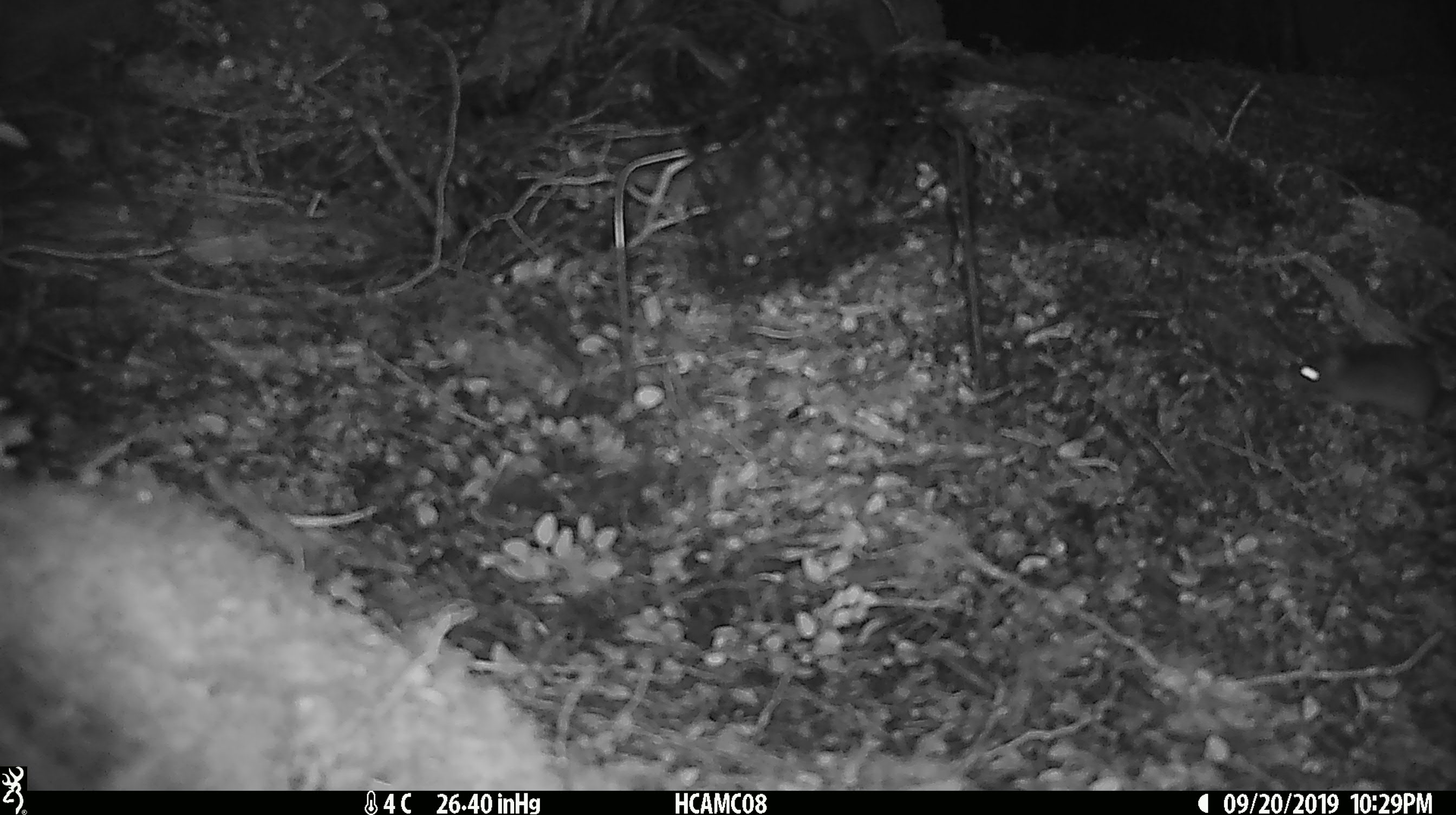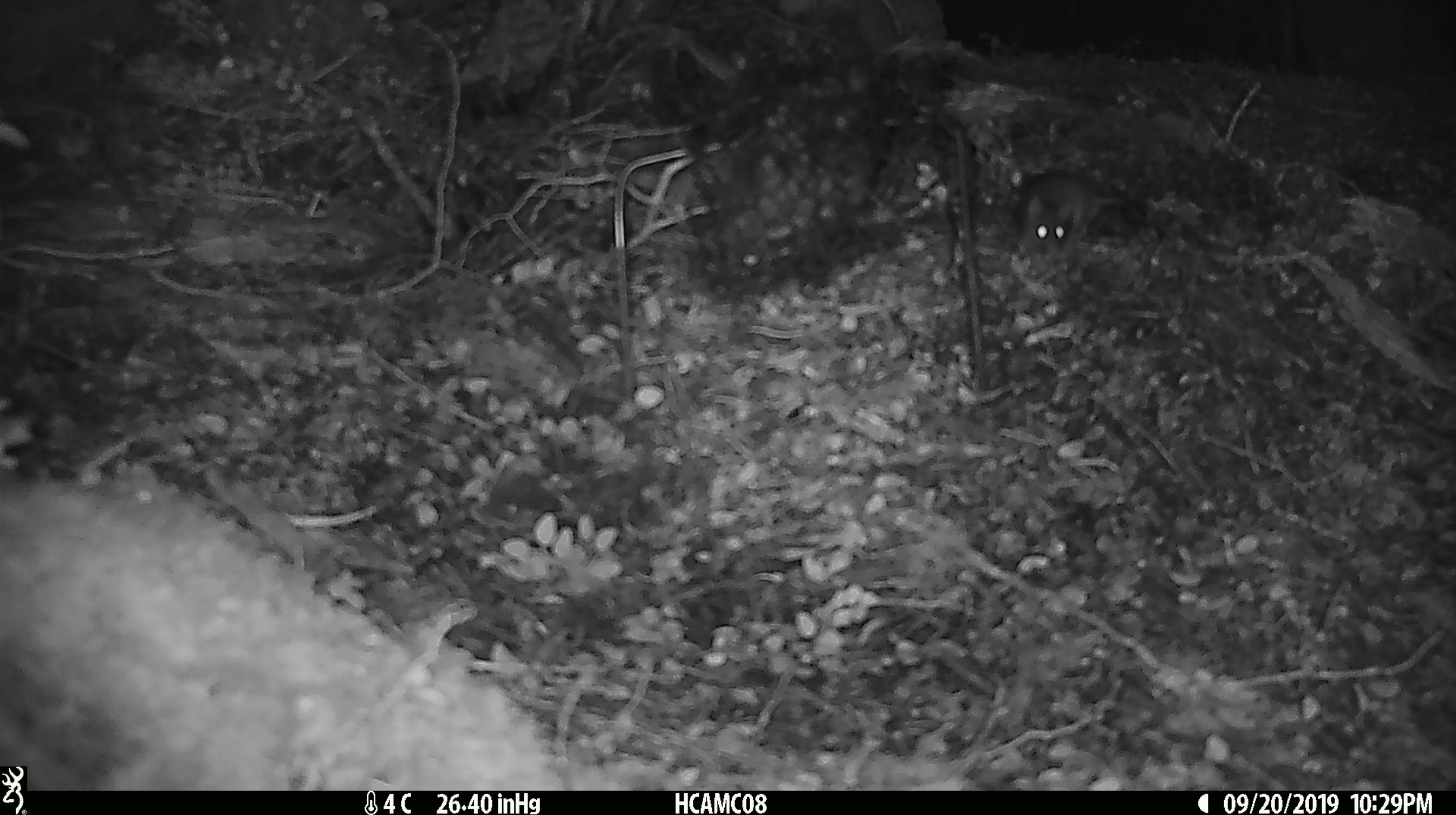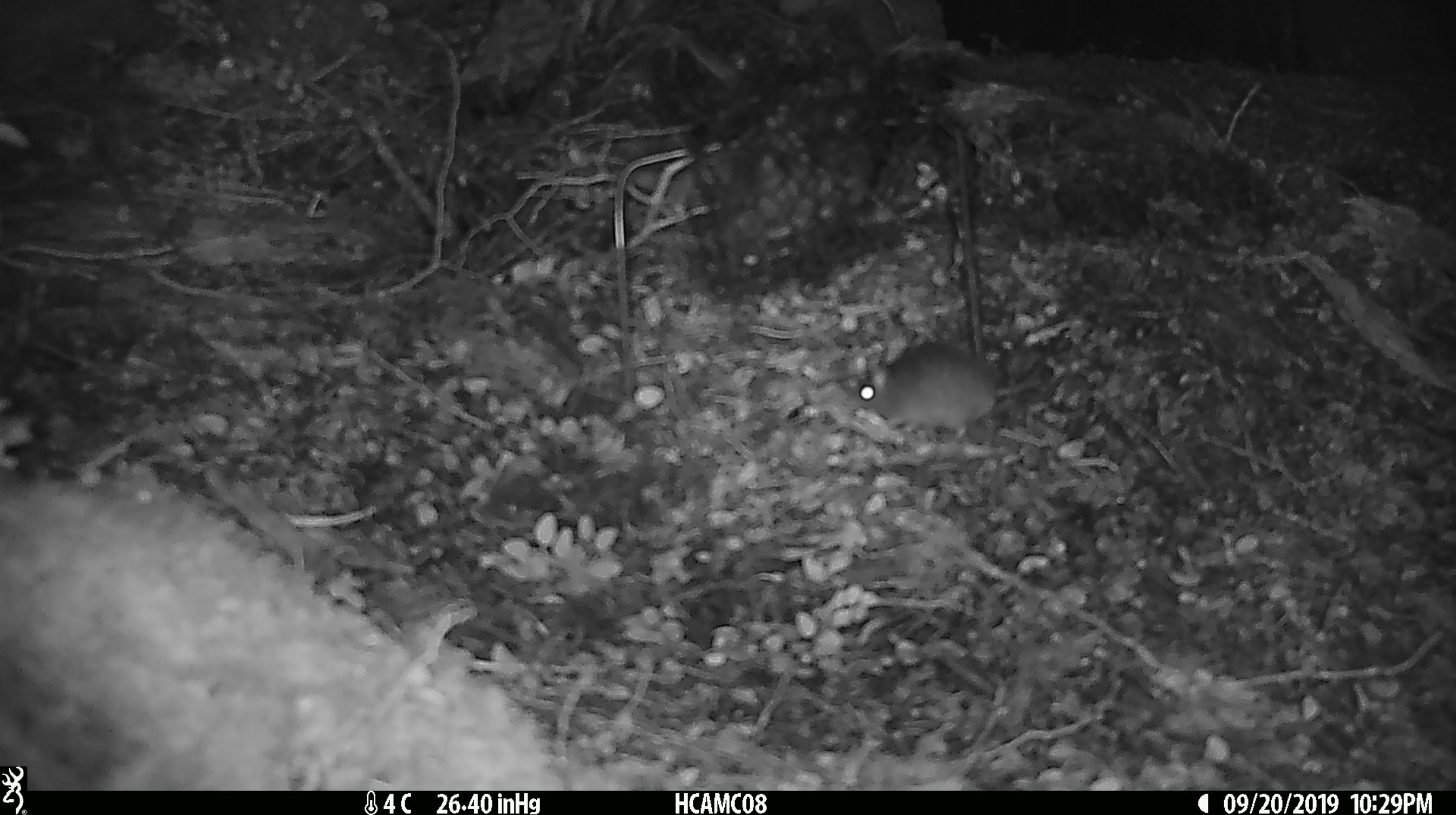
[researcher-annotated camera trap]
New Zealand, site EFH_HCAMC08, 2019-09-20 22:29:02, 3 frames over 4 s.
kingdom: Animalia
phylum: Chordata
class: Mammalia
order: Rodentia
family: Muridae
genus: Mus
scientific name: Mus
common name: mouse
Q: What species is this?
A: Mouse (Mus).